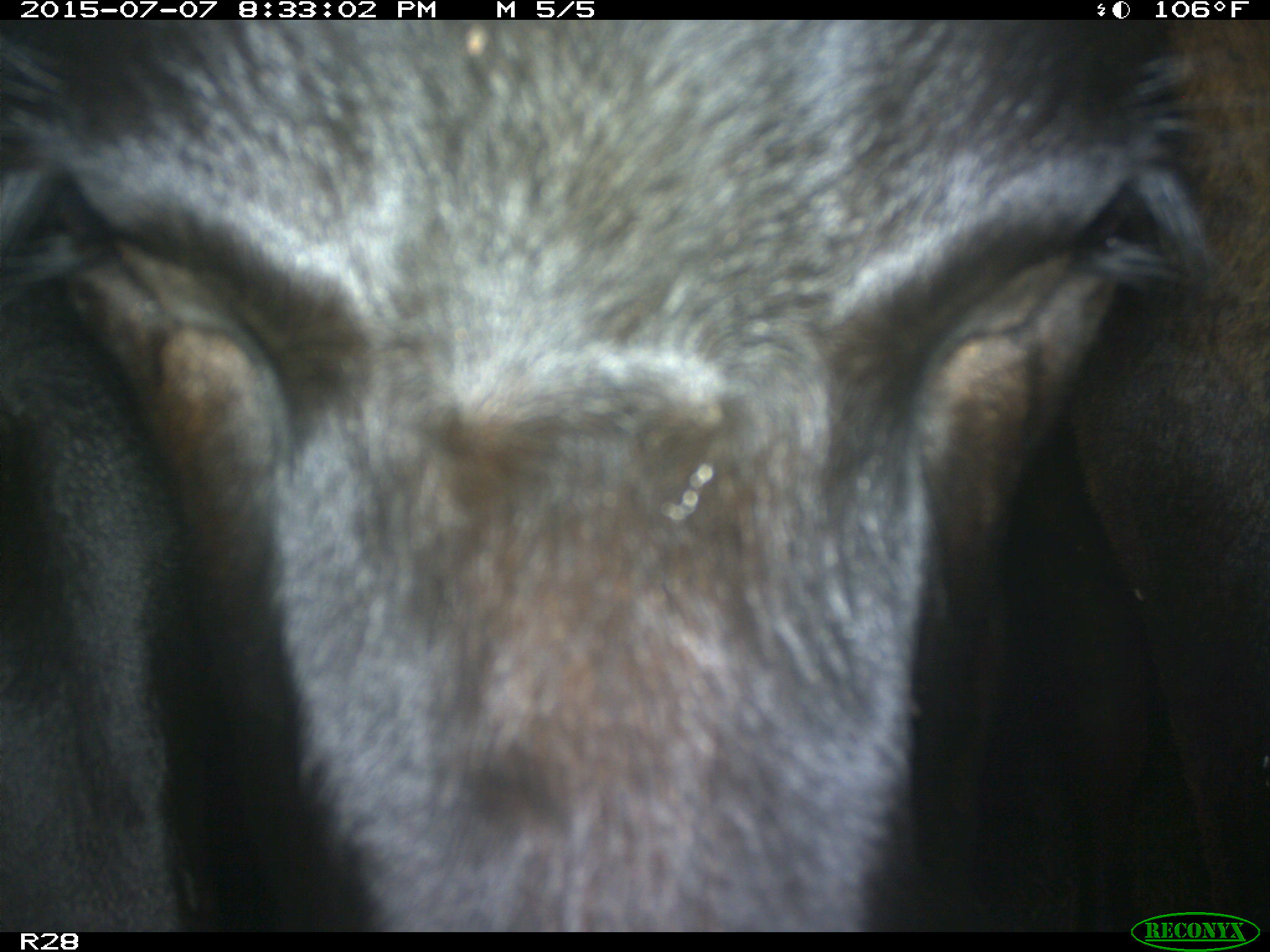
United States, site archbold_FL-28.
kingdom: Animalia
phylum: Chordata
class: Mammalia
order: Artiodactyla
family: Bovidae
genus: Bos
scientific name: Bos taurus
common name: domestic cow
Bos taurus (domestic cow).